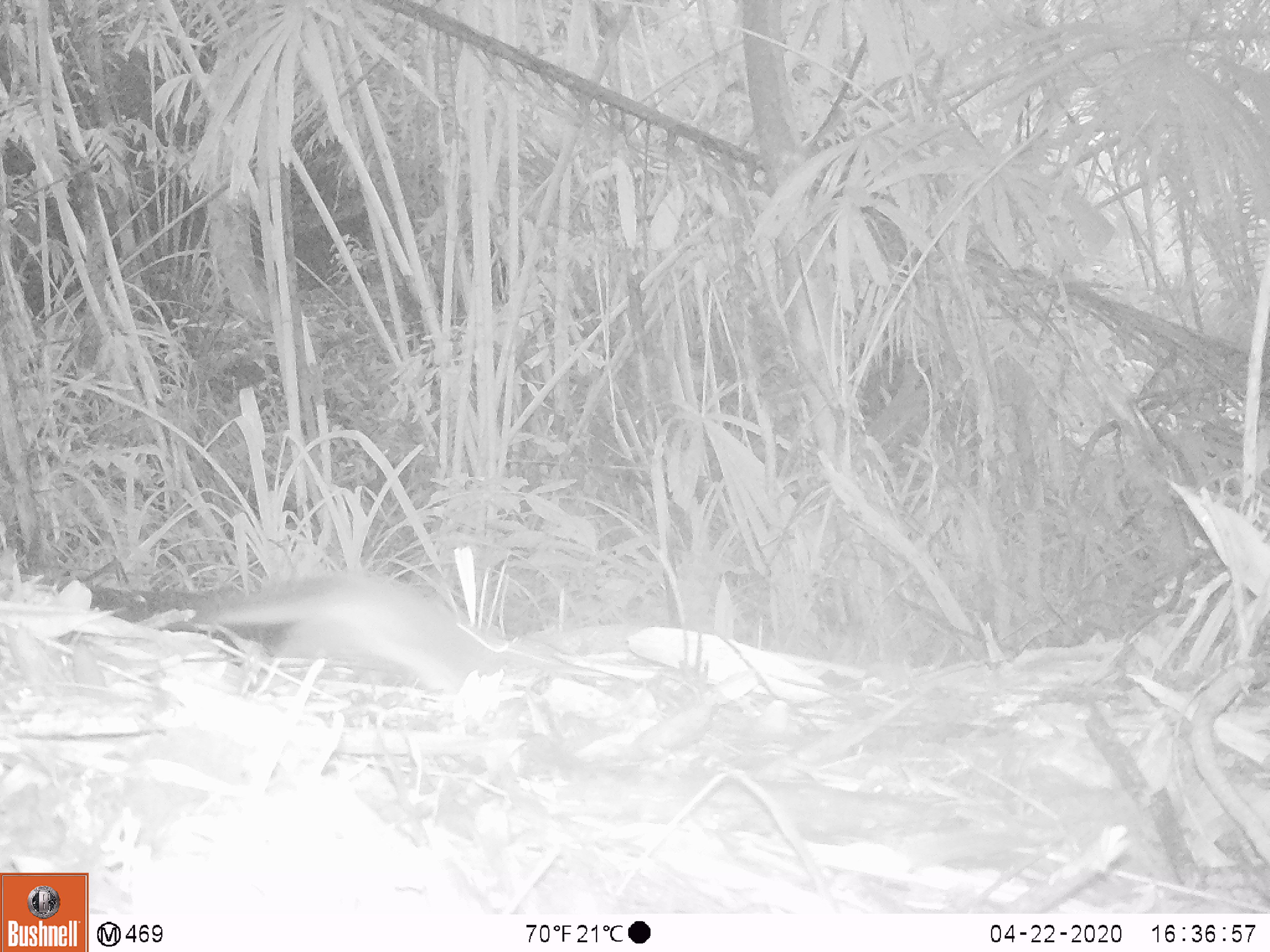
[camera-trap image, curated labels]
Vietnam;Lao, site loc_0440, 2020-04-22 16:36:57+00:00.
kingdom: Animalia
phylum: Chordata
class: Mammalia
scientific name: Mammalia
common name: mammal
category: unidentified small mammal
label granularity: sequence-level